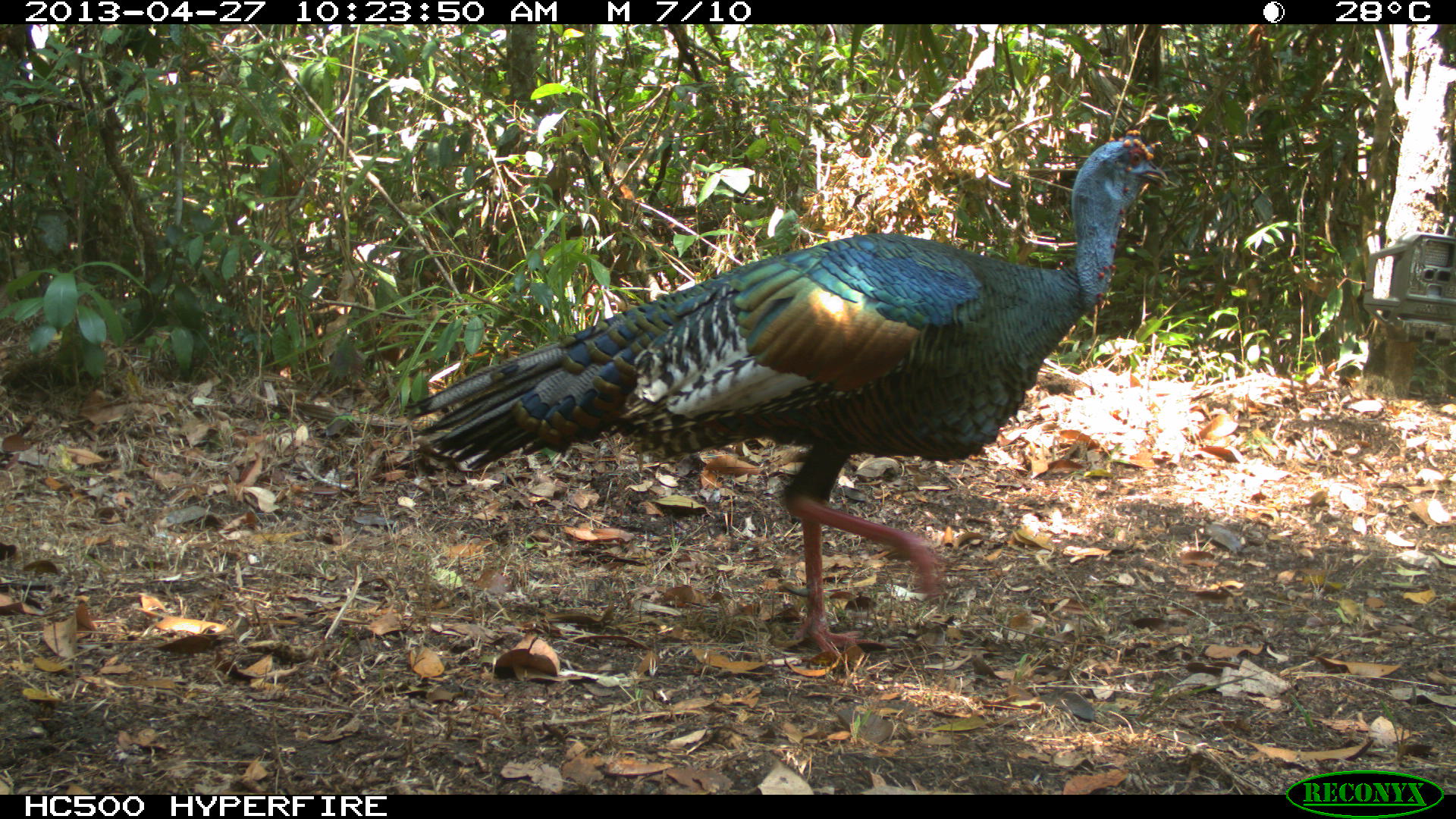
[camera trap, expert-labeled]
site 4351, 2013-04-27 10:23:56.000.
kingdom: Animalia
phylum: Chordata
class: Aves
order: Galliformes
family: Phasianidae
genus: Meleagris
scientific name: Meleagris ocellata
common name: ocellated turkey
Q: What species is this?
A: Meleagris ocellata (ocellated turkey).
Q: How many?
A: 1.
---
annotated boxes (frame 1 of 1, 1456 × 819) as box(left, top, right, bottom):
meleagris ocellata: box(402, 125, 1169, 664)